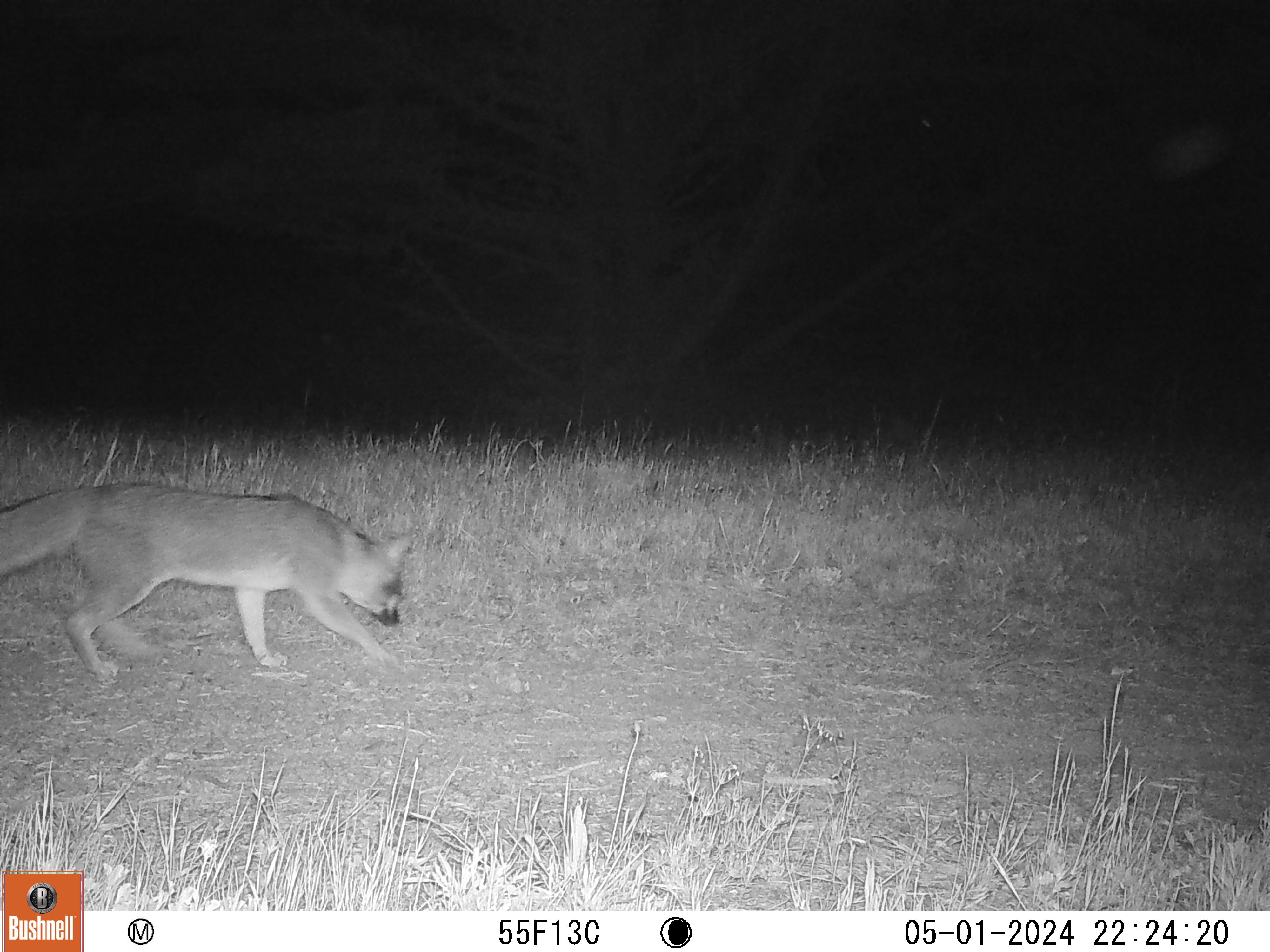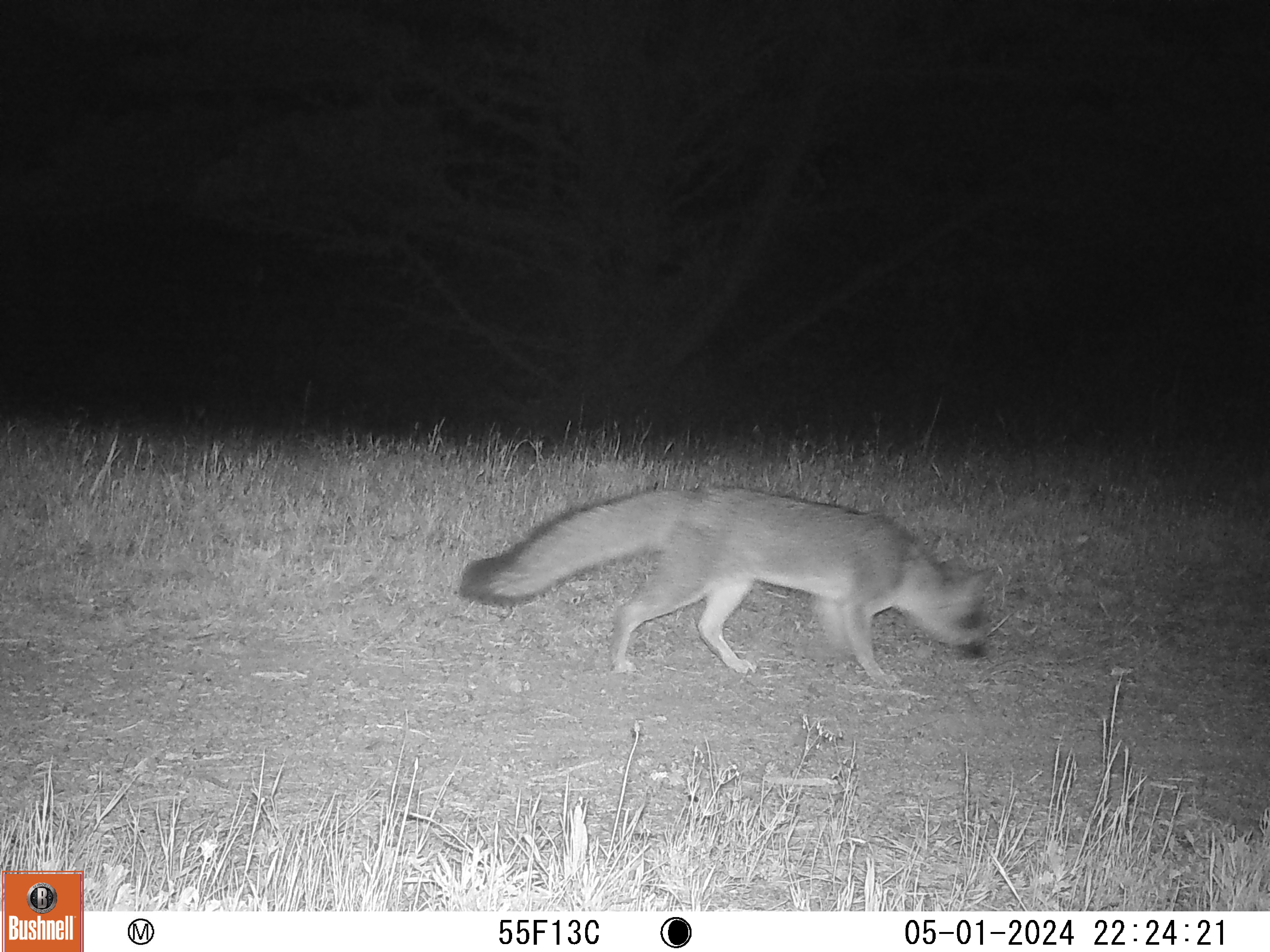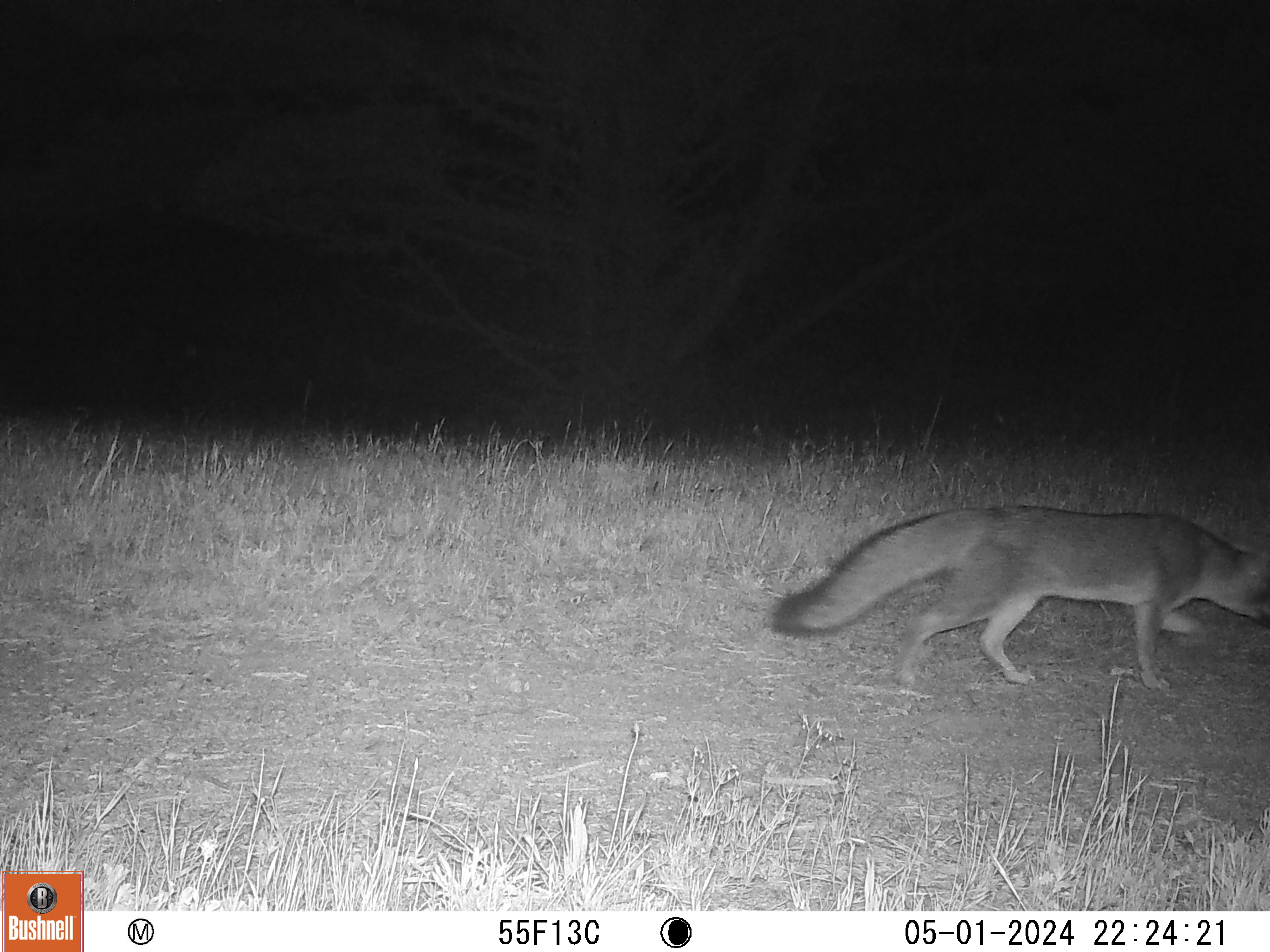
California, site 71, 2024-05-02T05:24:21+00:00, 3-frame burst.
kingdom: Animalia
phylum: Chordata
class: Mammalia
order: Carnivora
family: Canidae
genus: Urocyon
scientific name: Urocyon cinereoargenteus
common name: gray fox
Gray fox (Urocyon cinereoargenteus).